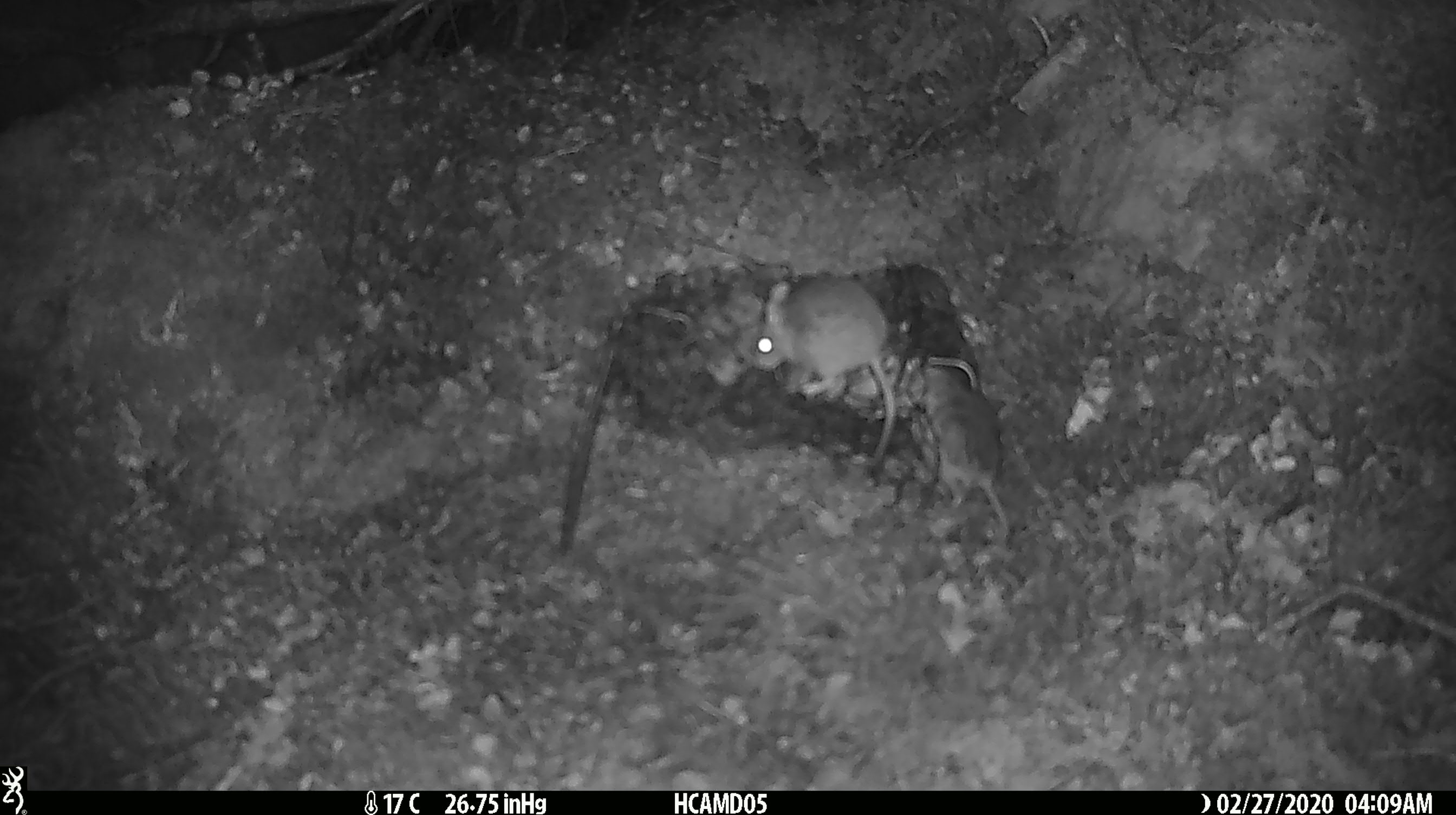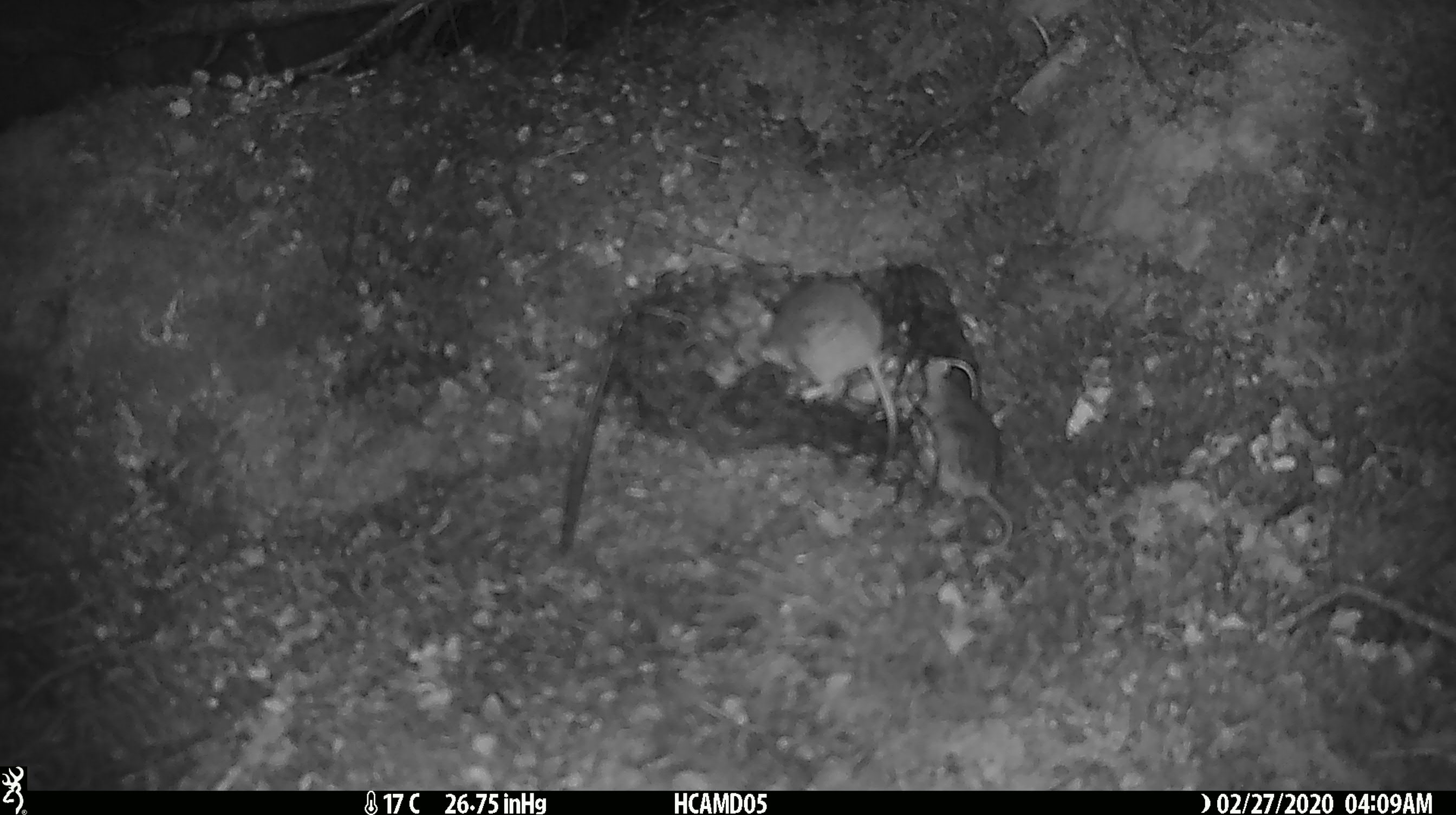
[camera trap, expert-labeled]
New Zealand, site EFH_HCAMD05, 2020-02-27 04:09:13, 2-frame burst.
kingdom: Animalia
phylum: Chordata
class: Mammalia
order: Rodentia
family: Muridae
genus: Mus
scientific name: Mus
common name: mouse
Mouse (Mus).